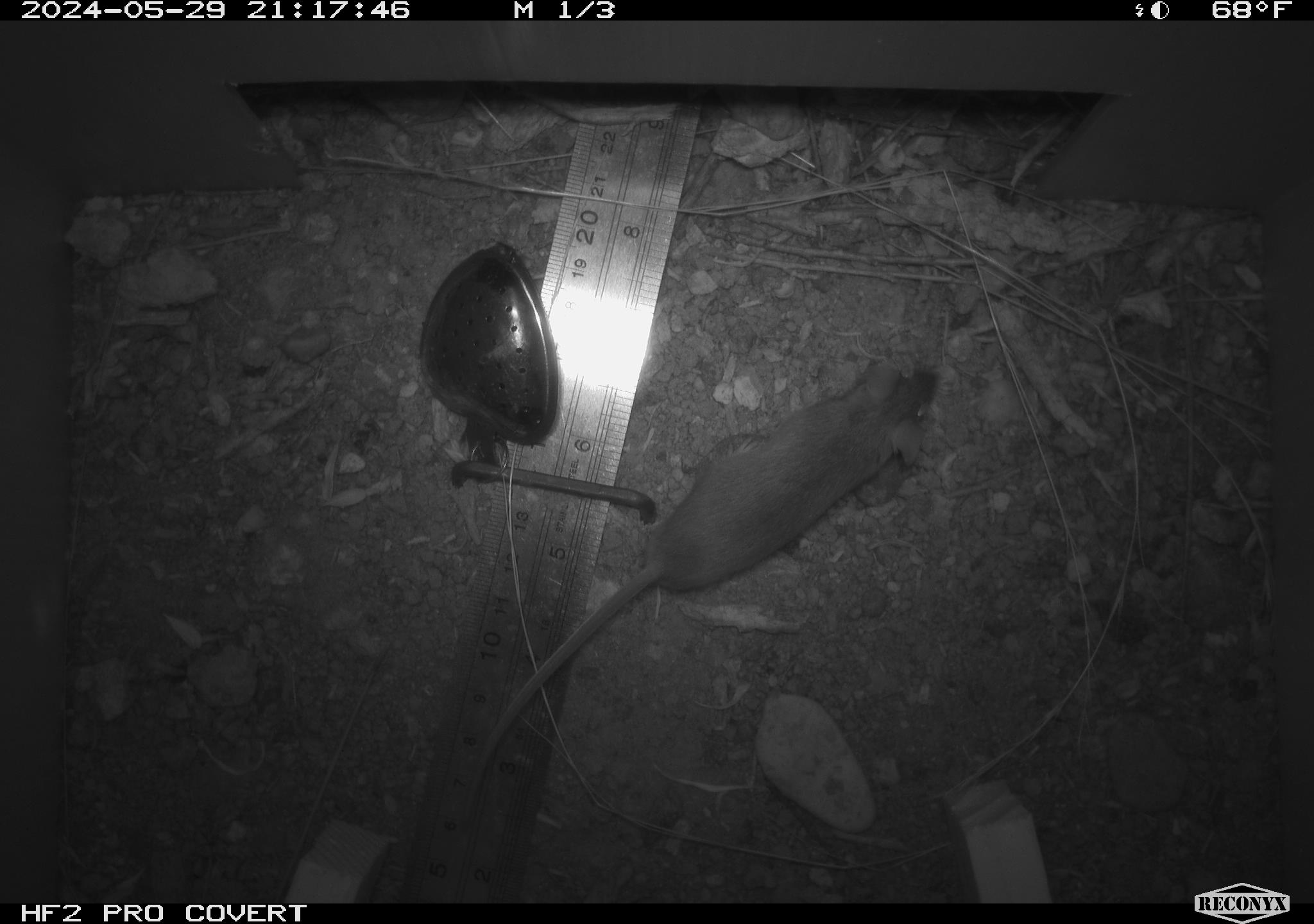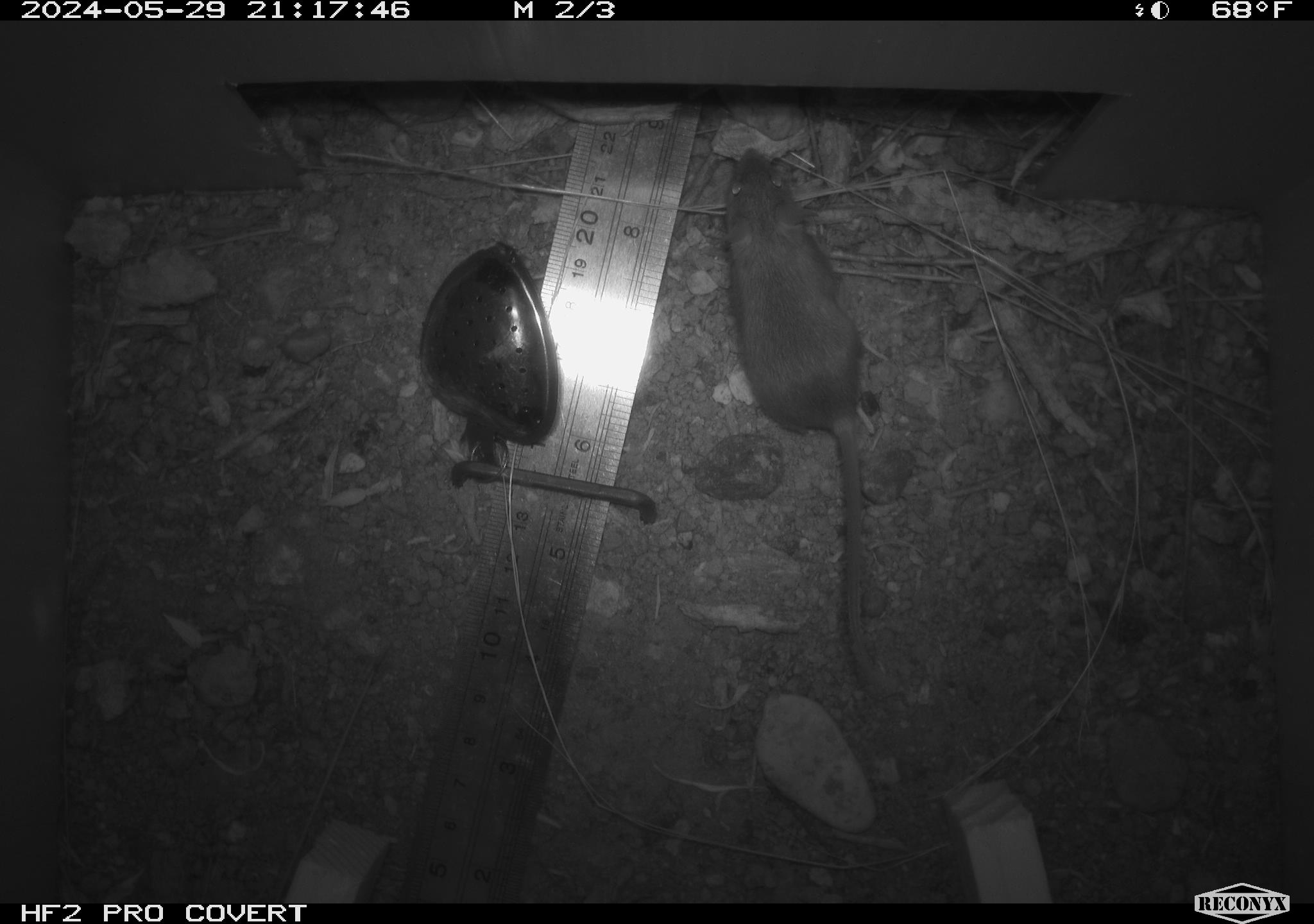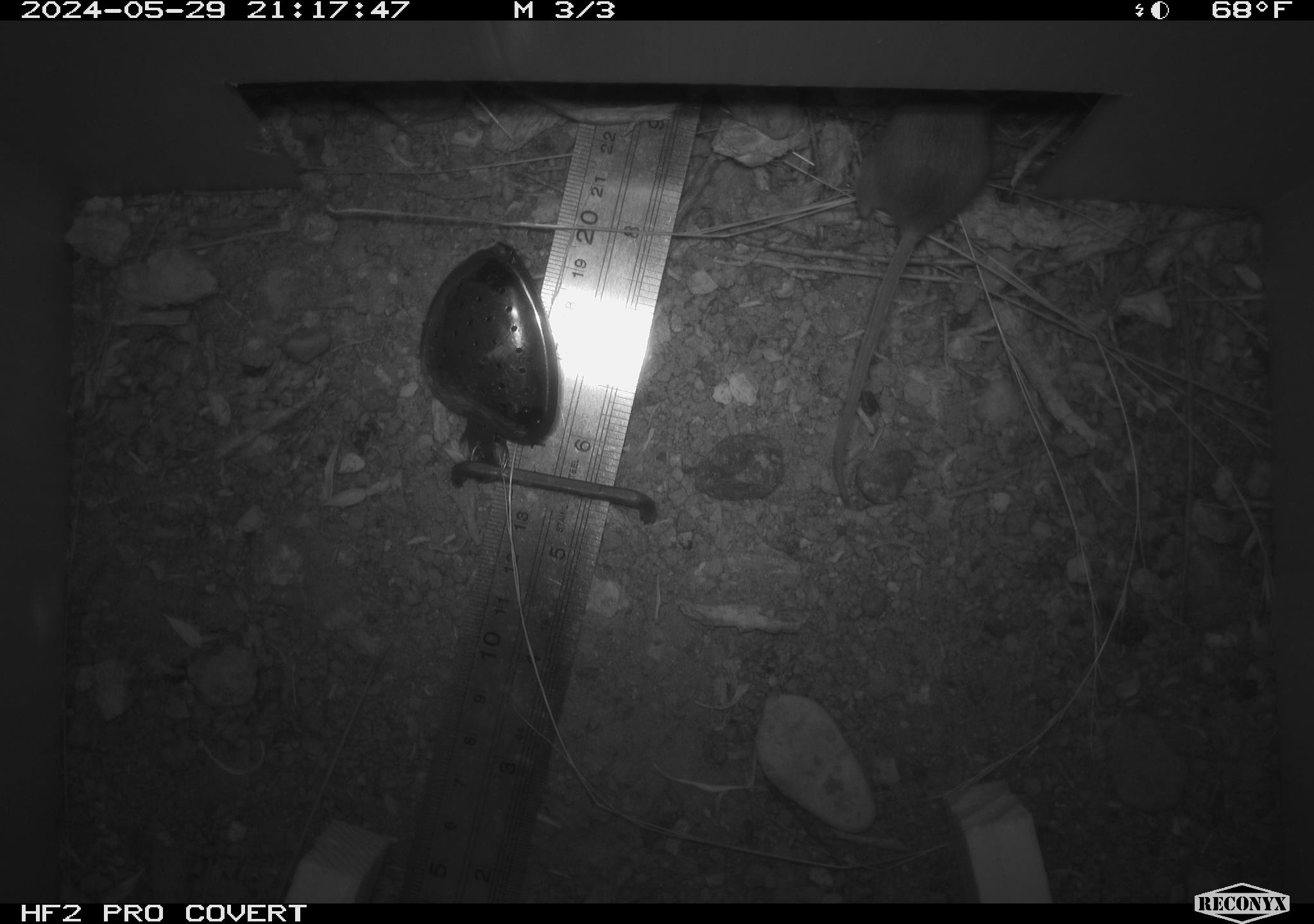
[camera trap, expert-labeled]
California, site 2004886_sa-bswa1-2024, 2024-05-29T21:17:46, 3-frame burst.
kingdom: Animalia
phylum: Chordata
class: Mammalia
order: Rodentia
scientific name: Rodentia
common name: mouse species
Mouse species (Rodentia).